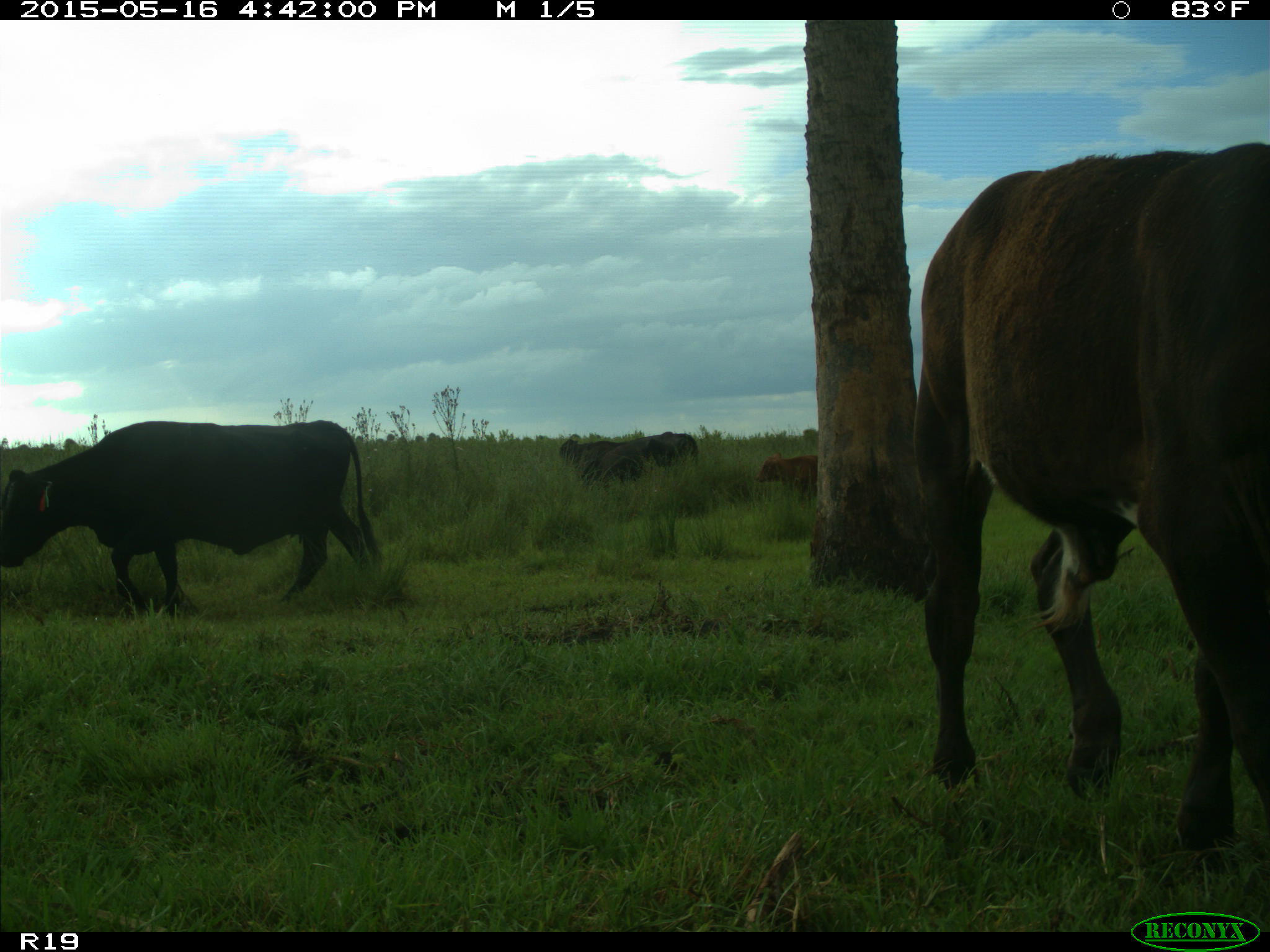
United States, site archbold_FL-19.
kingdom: Animalia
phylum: Chordata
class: Mammalia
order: Artiodactyla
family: Bovidae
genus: Bos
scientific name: Bos taurus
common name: domestic cow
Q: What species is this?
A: Bos taurus (domestic cow).